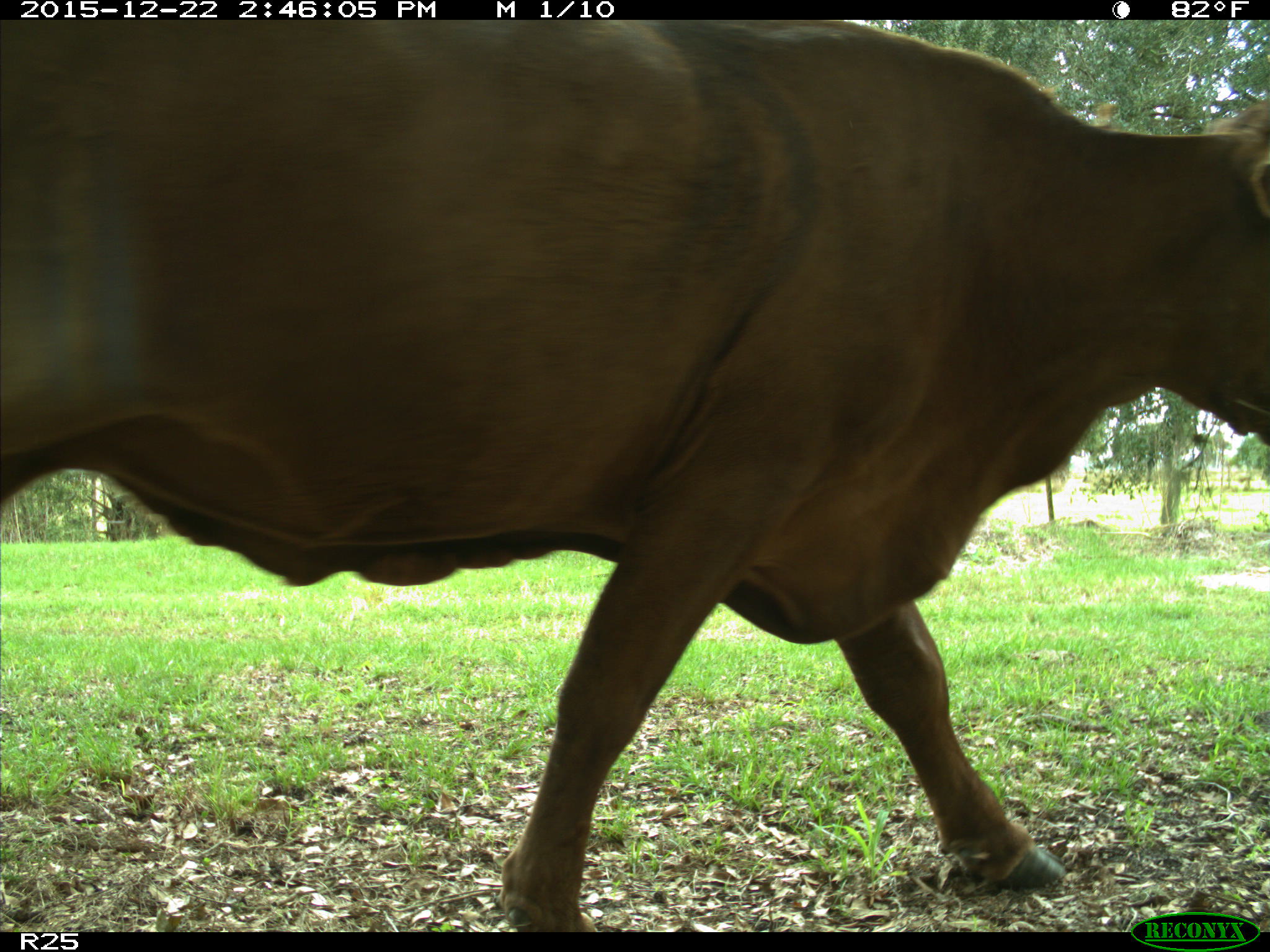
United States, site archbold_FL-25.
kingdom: Animalia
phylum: Chordata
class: Mammalia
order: Artiodactyla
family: Bovidae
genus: Bos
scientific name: Bos taurus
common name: domestic cow